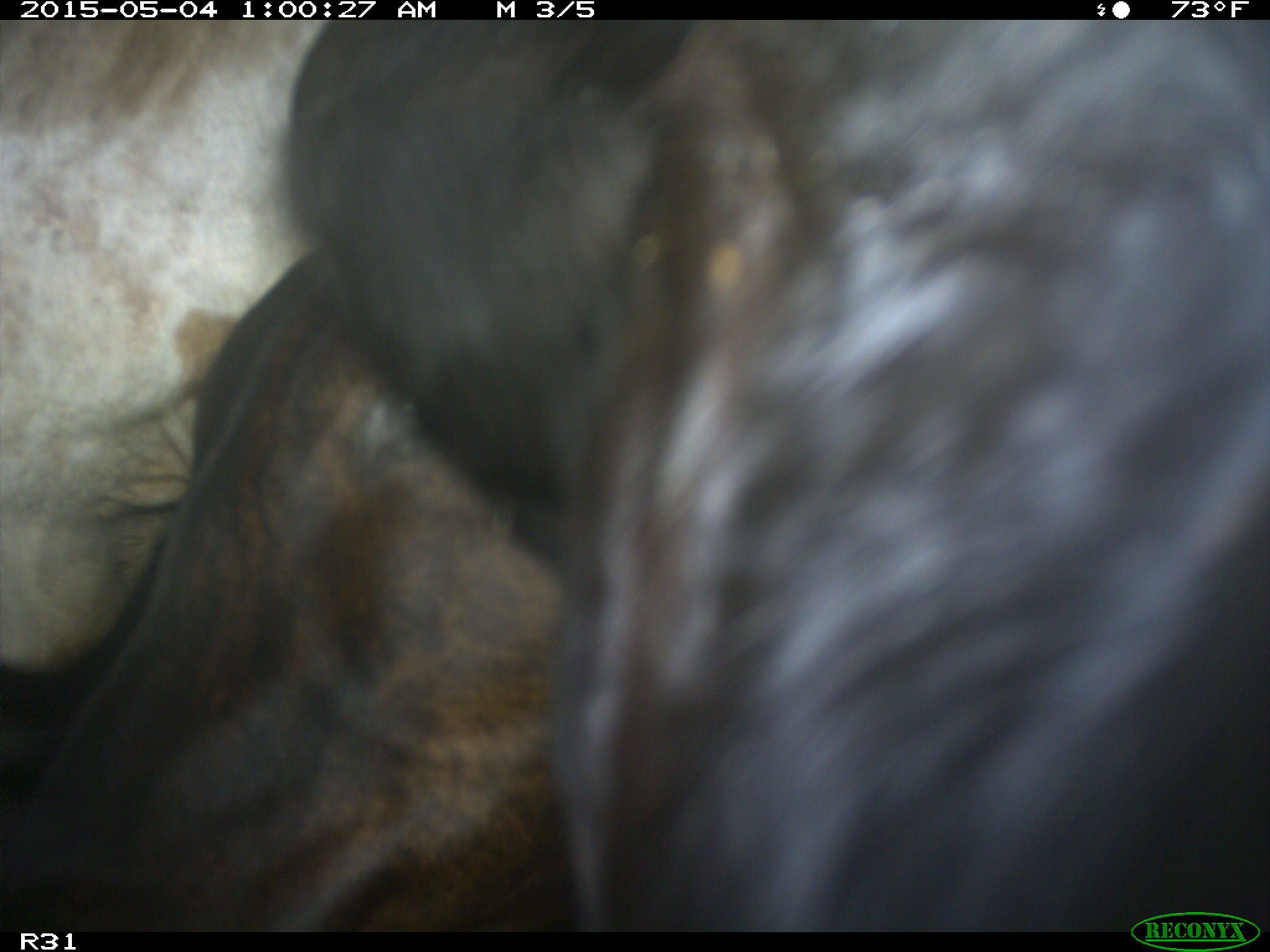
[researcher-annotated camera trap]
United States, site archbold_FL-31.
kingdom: Animalia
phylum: Chordata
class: Mammalia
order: Artiodactyla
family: Bovidae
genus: Bos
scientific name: Bos taurus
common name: domestic cow